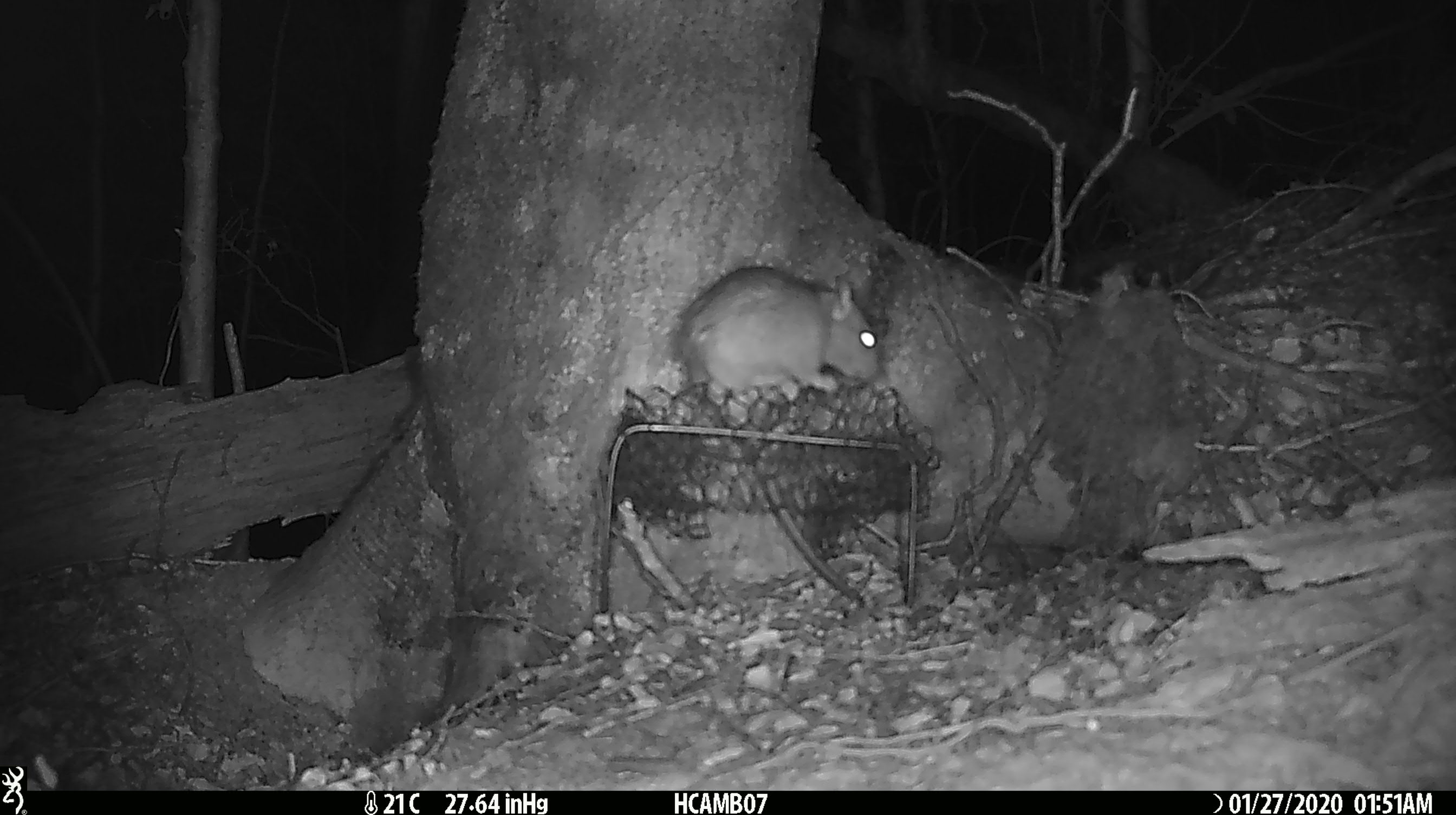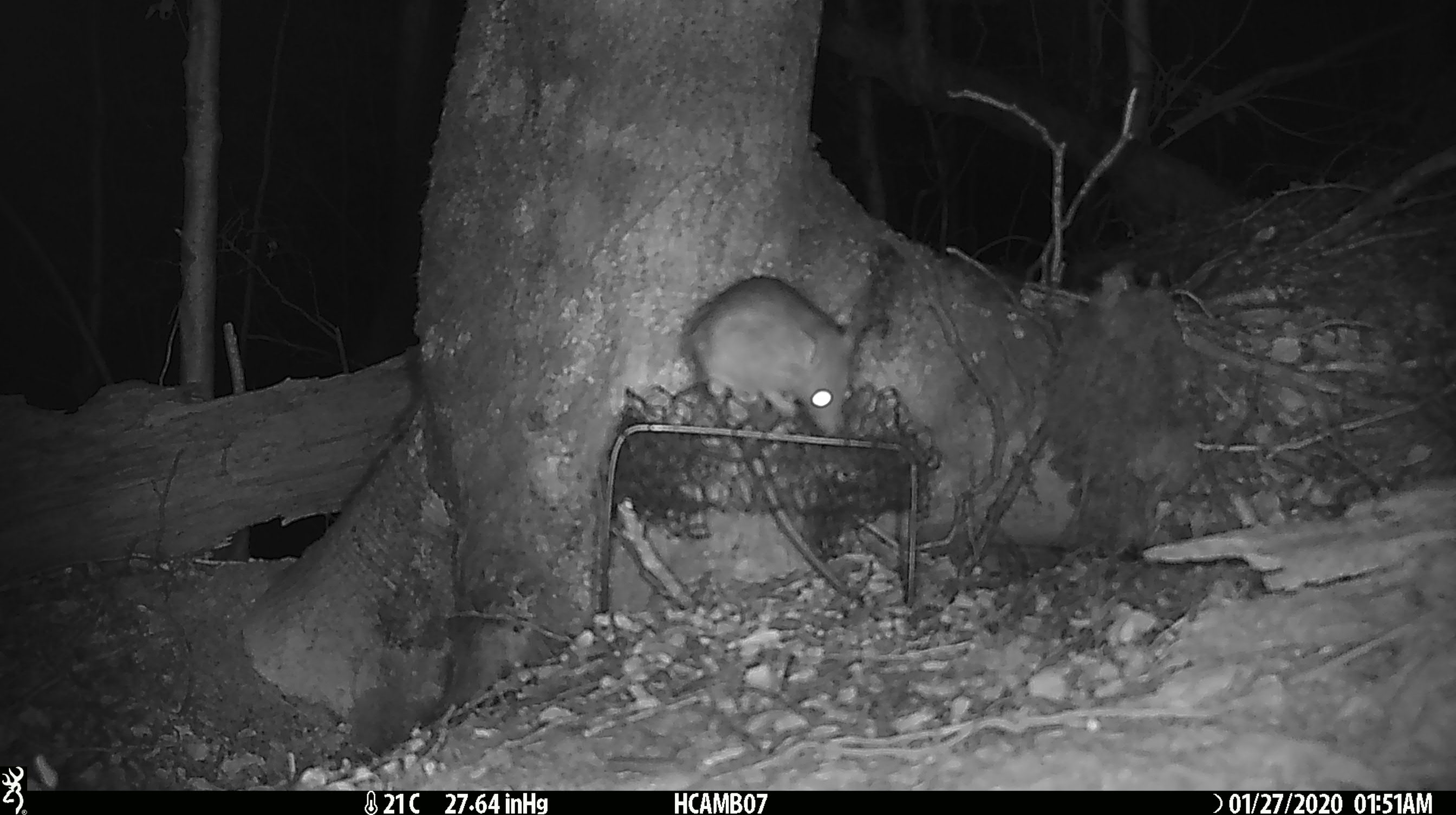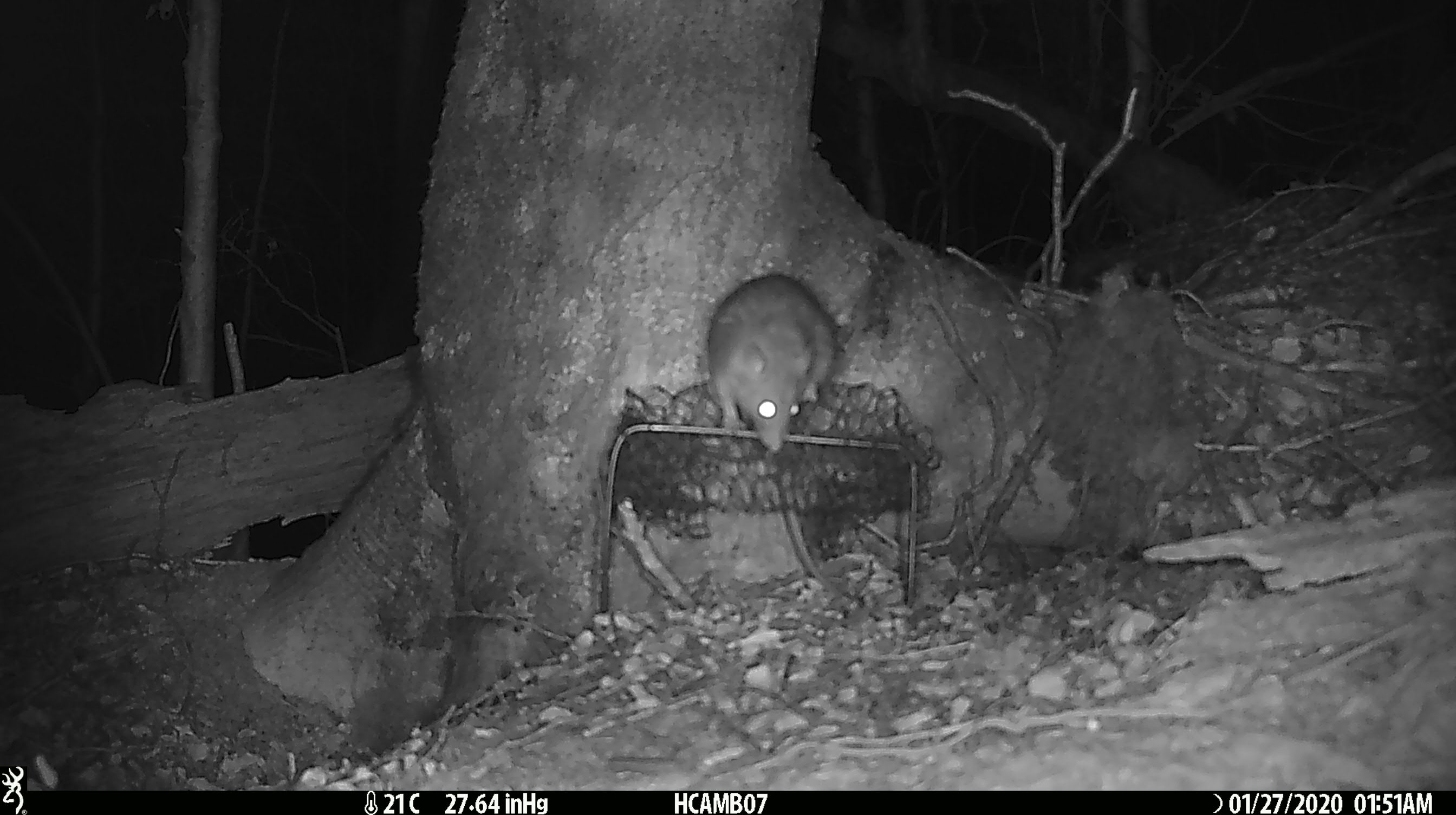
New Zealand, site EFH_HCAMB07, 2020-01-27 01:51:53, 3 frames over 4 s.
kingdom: Animalia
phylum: Chordata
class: Mammalia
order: Rodentia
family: Muridae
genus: Rattus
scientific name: Rattus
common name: rat